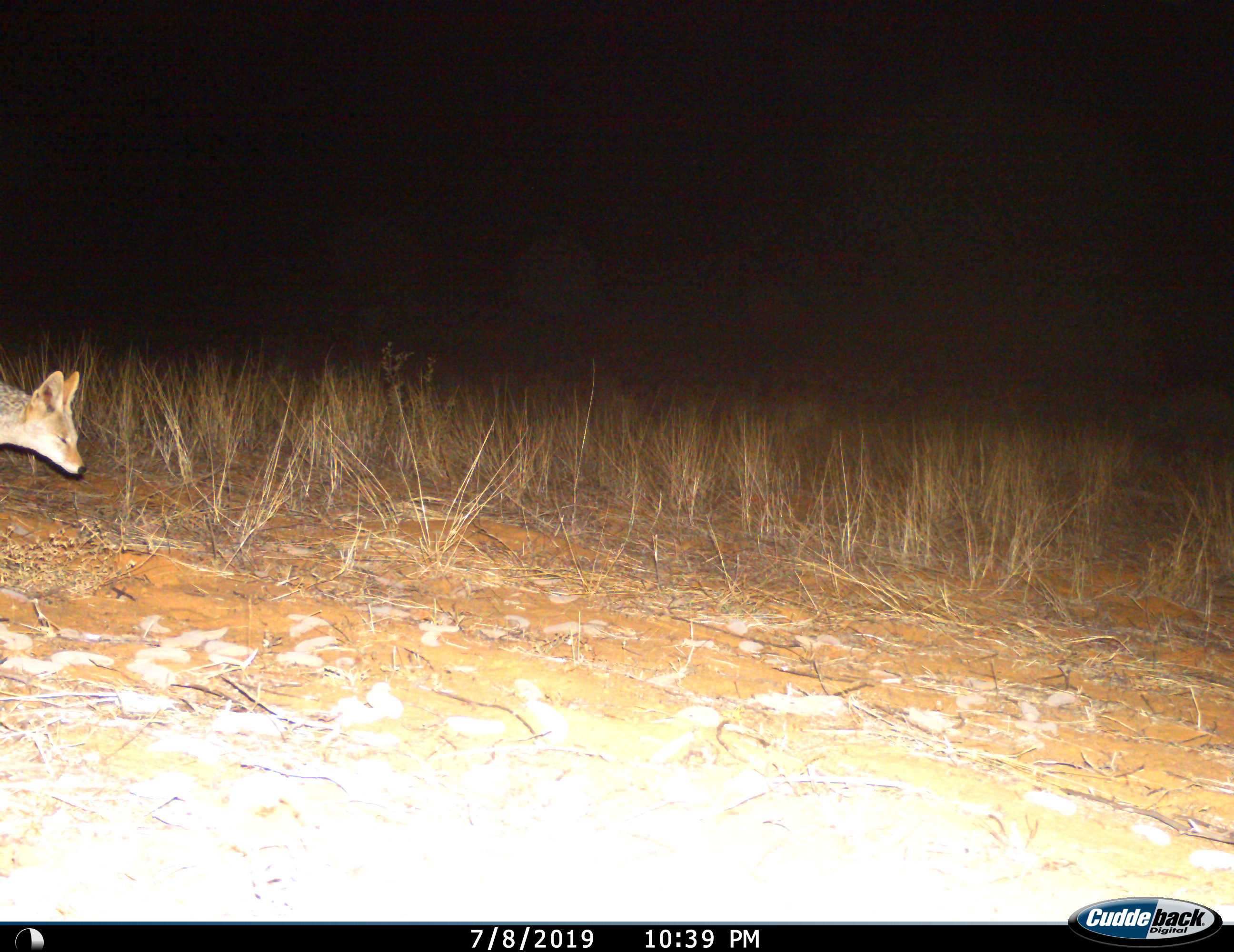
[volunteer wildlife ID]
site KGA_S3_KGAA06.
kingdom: Animalia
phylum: Chordata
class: Mammalia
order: Carnivora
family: Canidae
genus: Lupulella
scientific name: Lupulella mesomelas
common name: black-backed jackal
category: jackalblackbacked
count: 1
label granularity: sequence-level